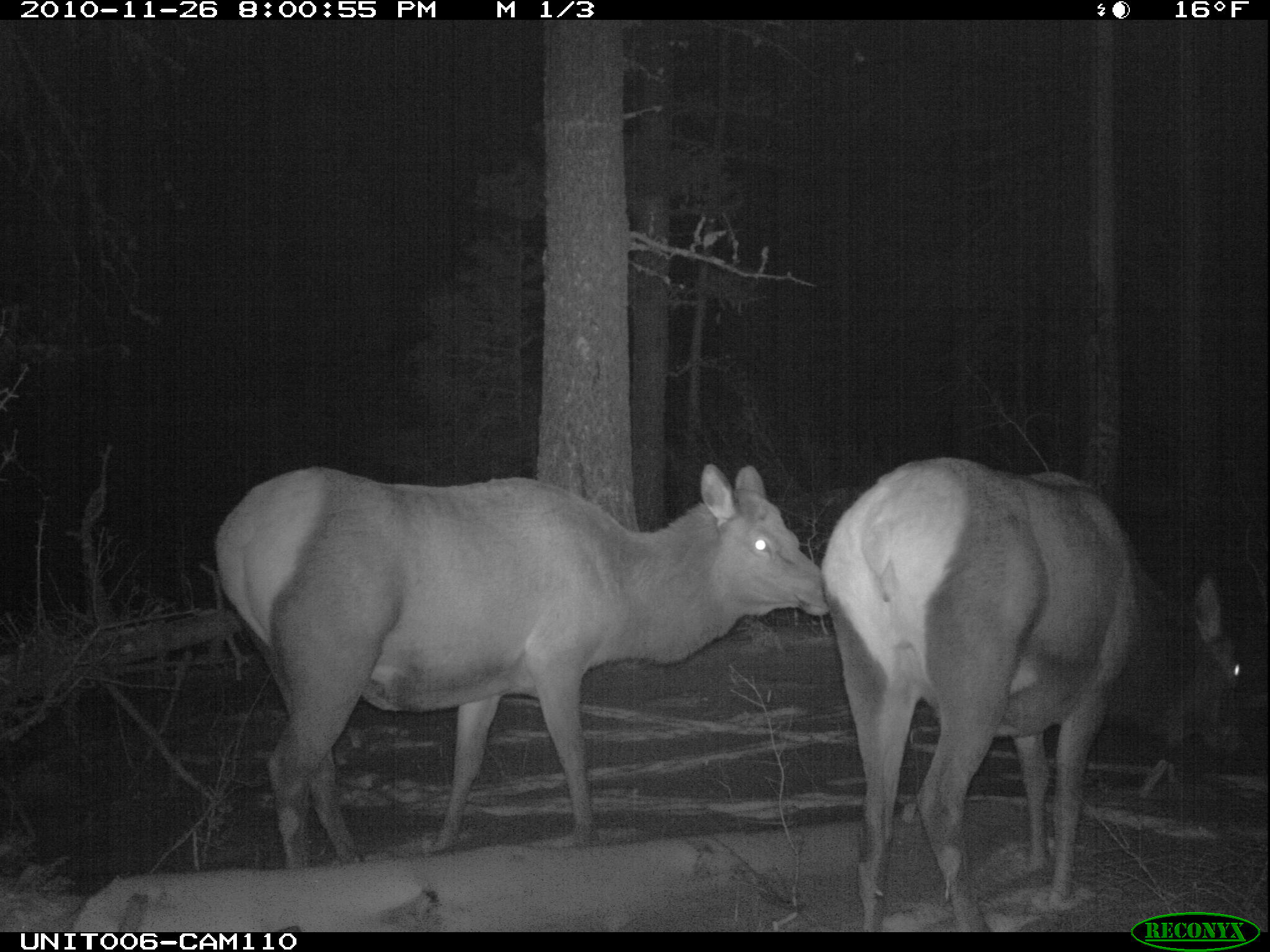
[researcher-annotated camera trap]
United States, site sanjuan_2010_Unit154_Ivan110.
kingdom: Animalia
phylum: Chordata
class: Mammalia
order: Artiodactyla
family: Cervidae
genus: Cervus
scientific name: Cervus elaphus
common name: red deer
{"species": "Cervus elaphus (red deer)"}